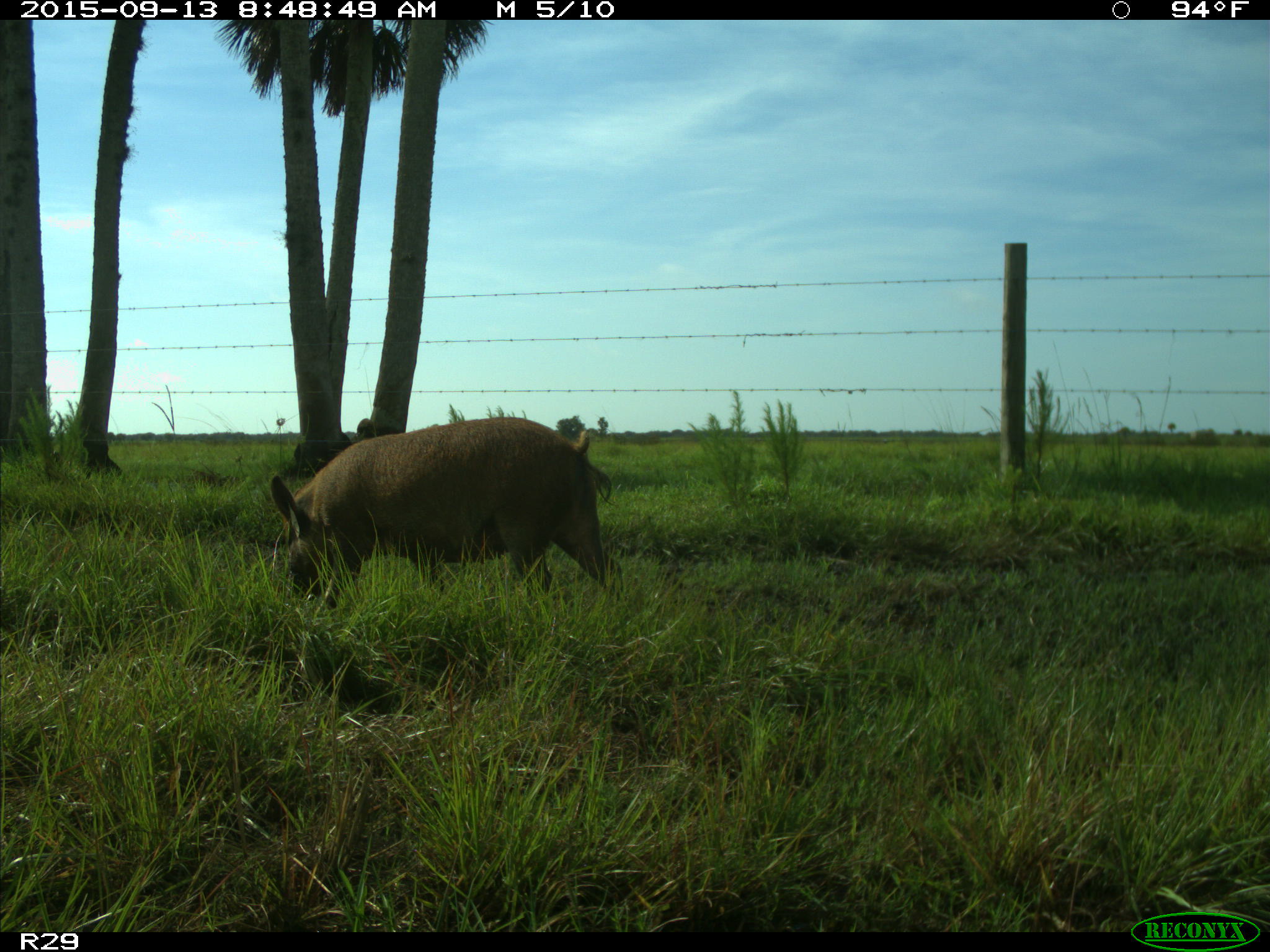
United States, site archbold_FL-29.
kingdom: Animalia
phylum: Chordata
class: Mammalia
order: Artiodactyla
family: Suidae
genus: Sus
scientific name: Sus scrofa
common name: wild boar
Sus scrofa (wild boar).